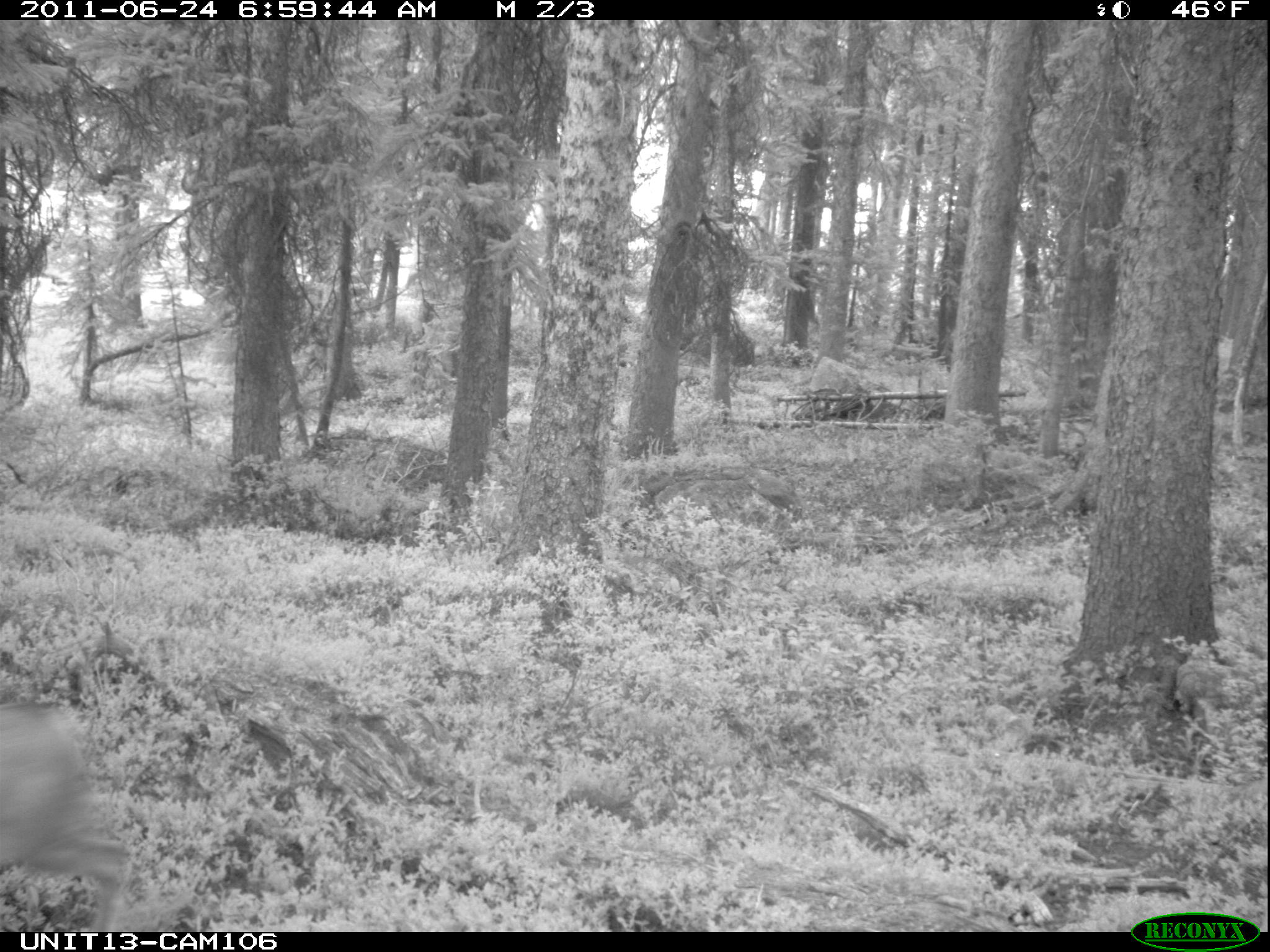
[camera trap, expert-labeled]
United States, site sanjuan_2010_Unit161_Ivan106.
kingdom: Animalia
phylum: Chordata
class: Mammalia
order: Artiodactyla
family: Cervidae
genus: Odocoileus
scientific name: Odocoileus hemionus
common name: mule deer